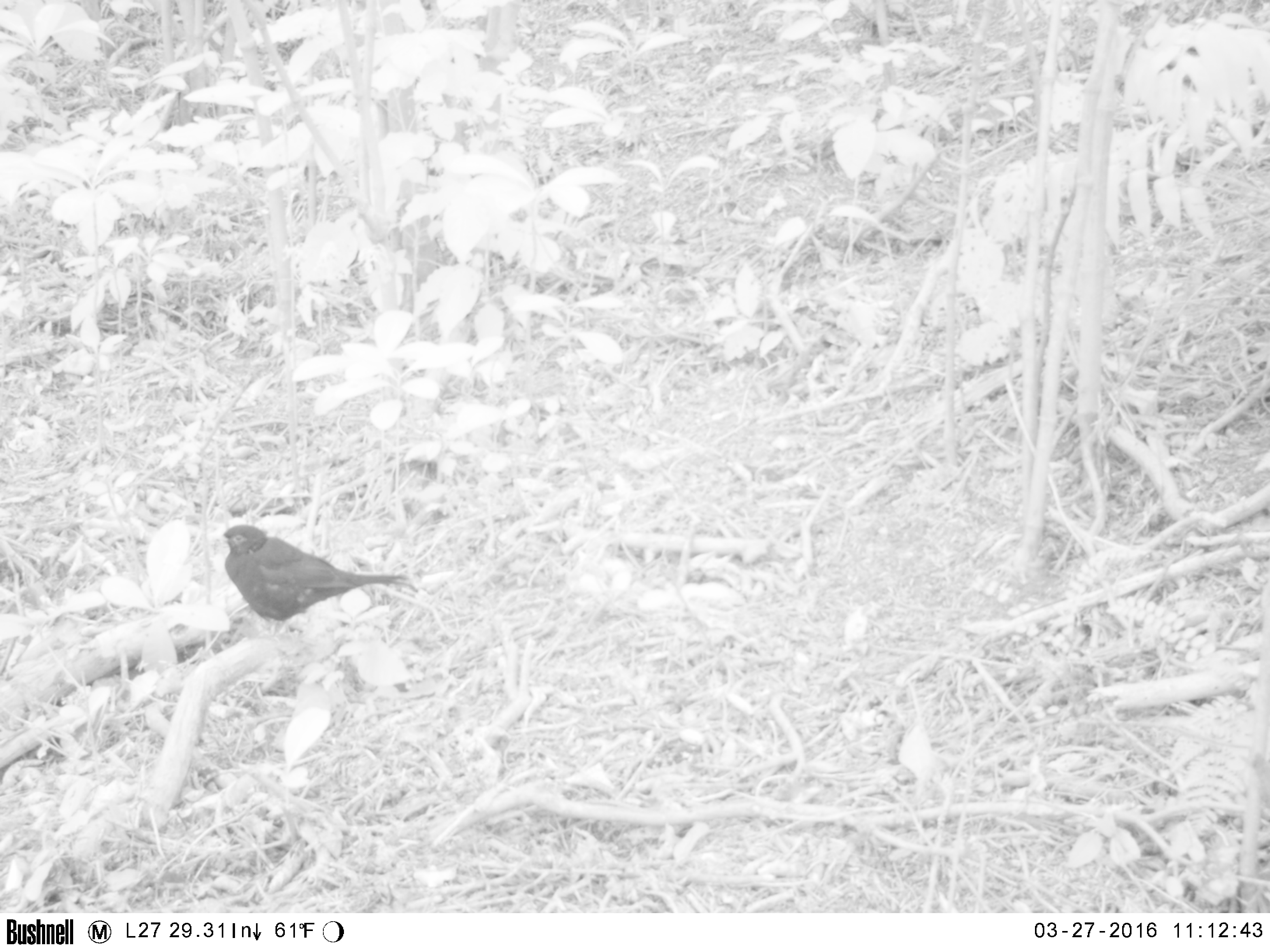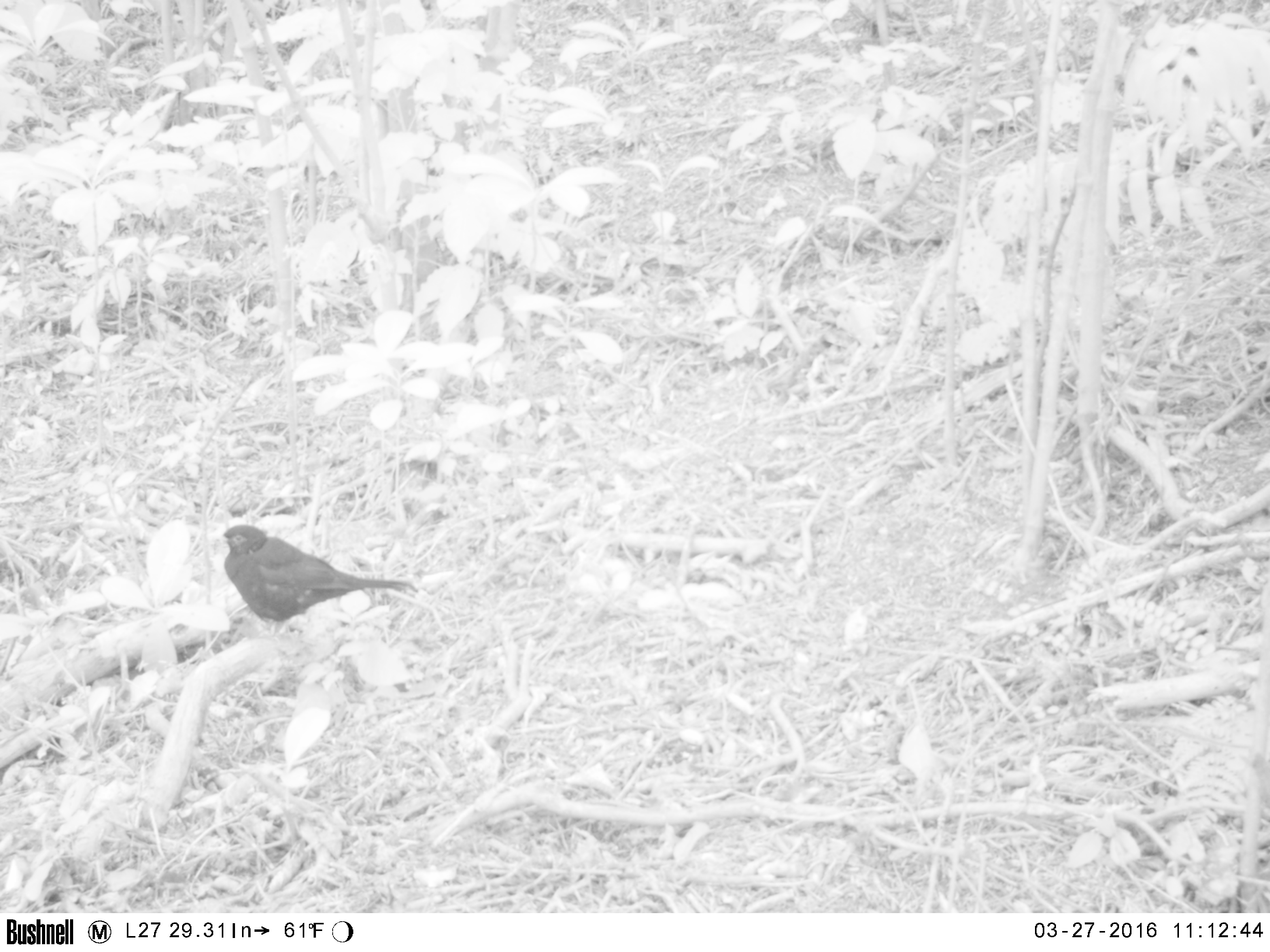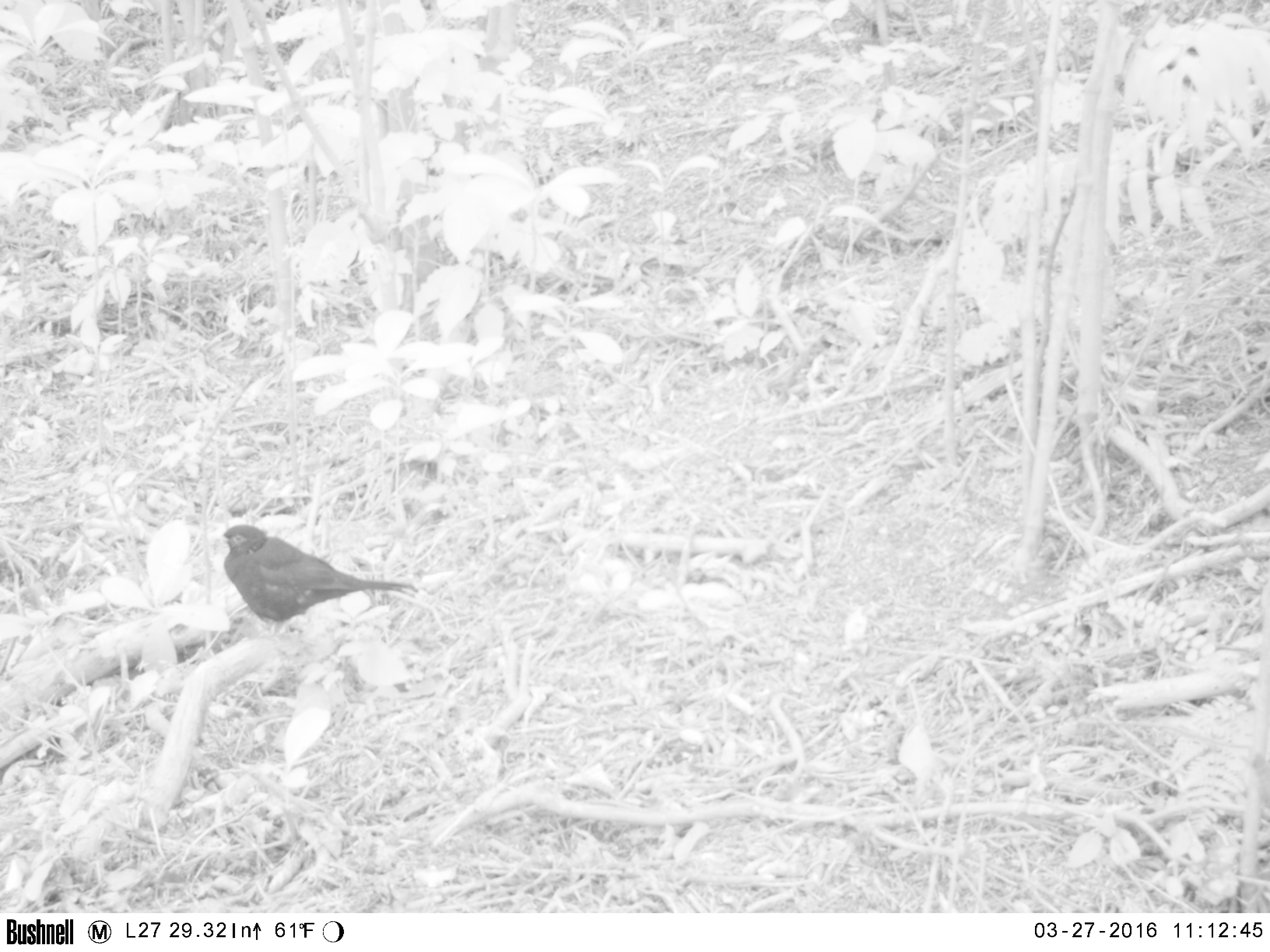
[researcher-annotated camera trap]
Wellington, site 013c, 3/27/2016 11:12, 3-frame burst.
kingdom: Animalia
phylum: Chordata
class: Aves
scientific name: Aves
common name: bird